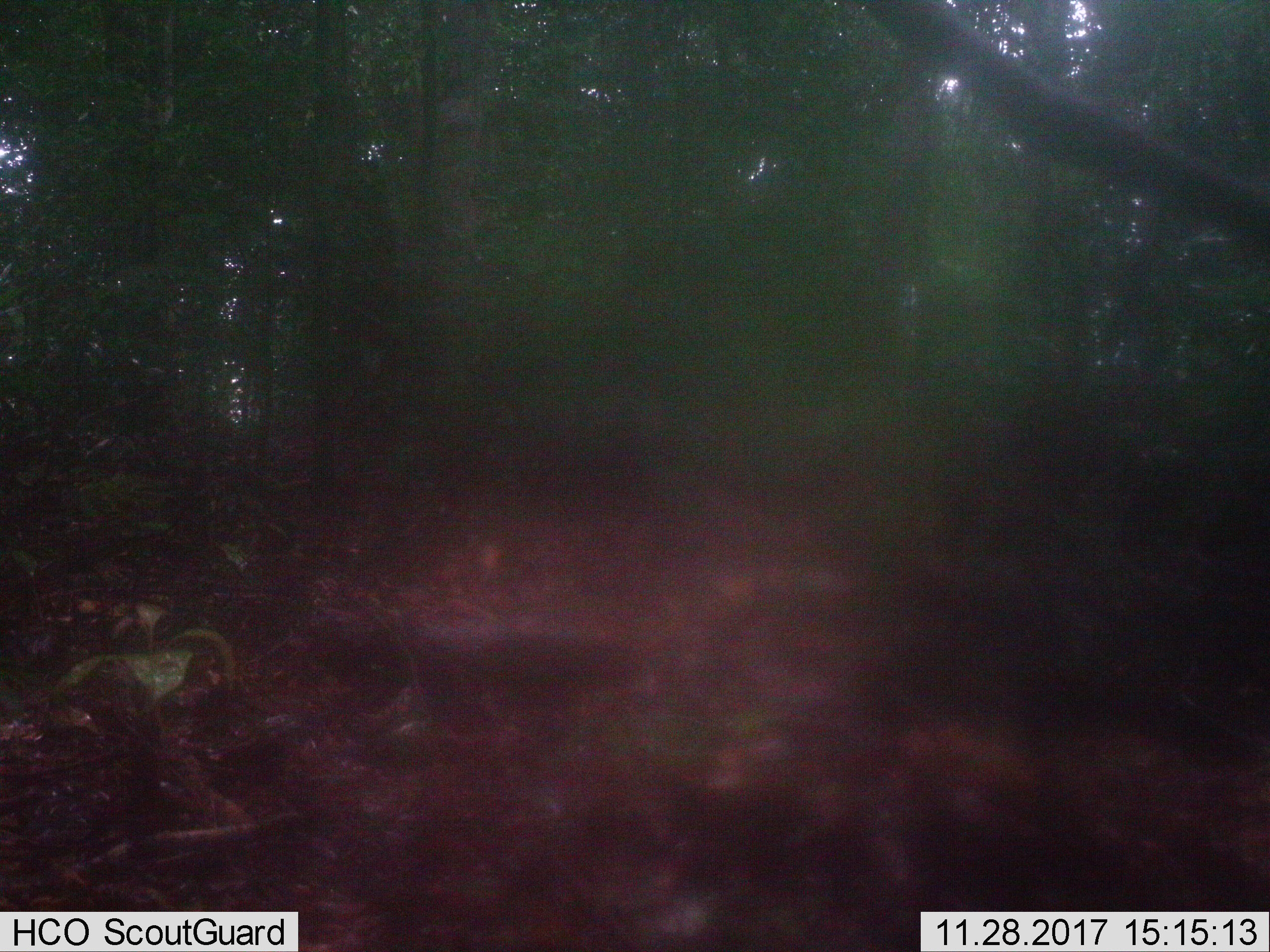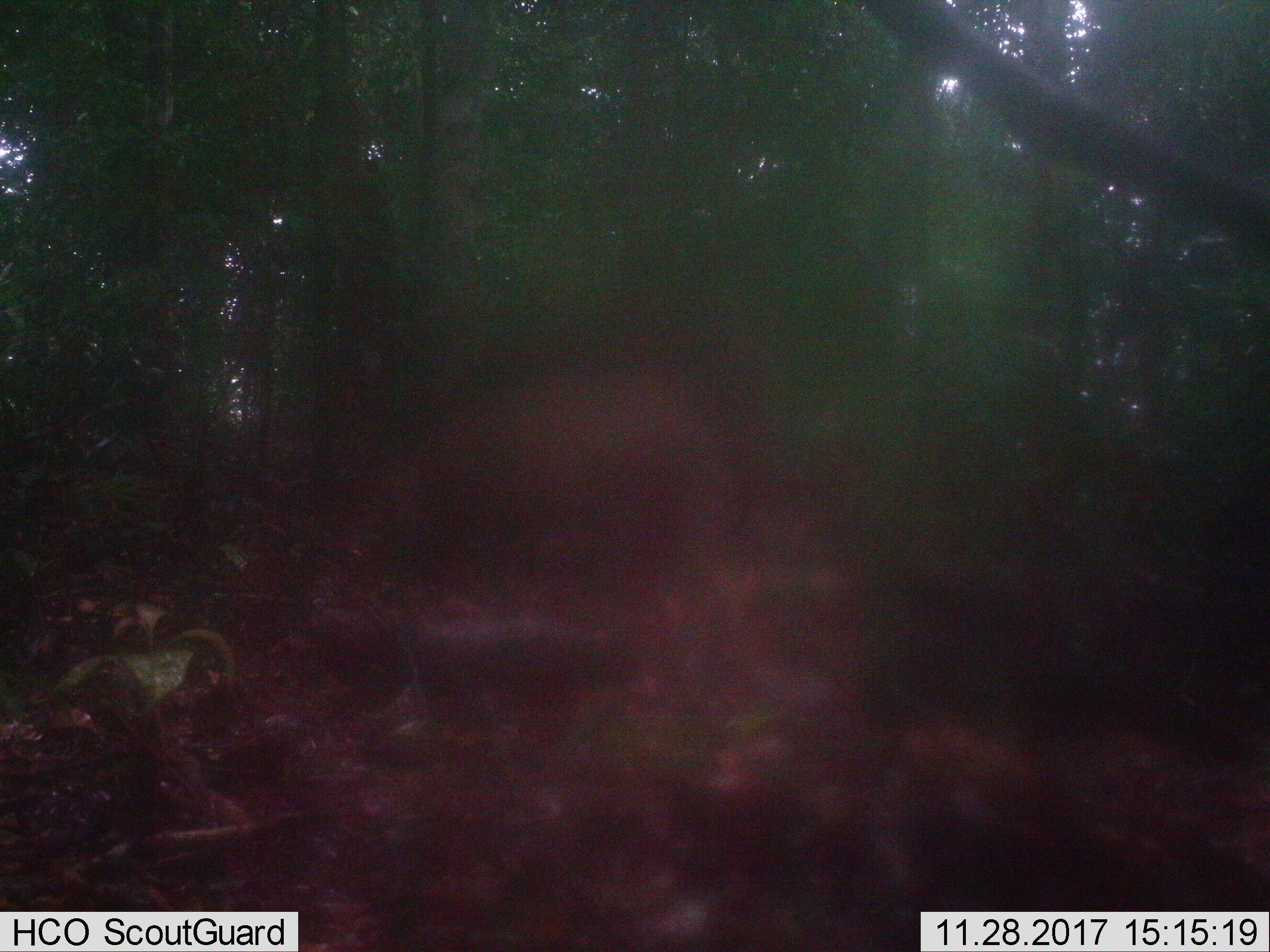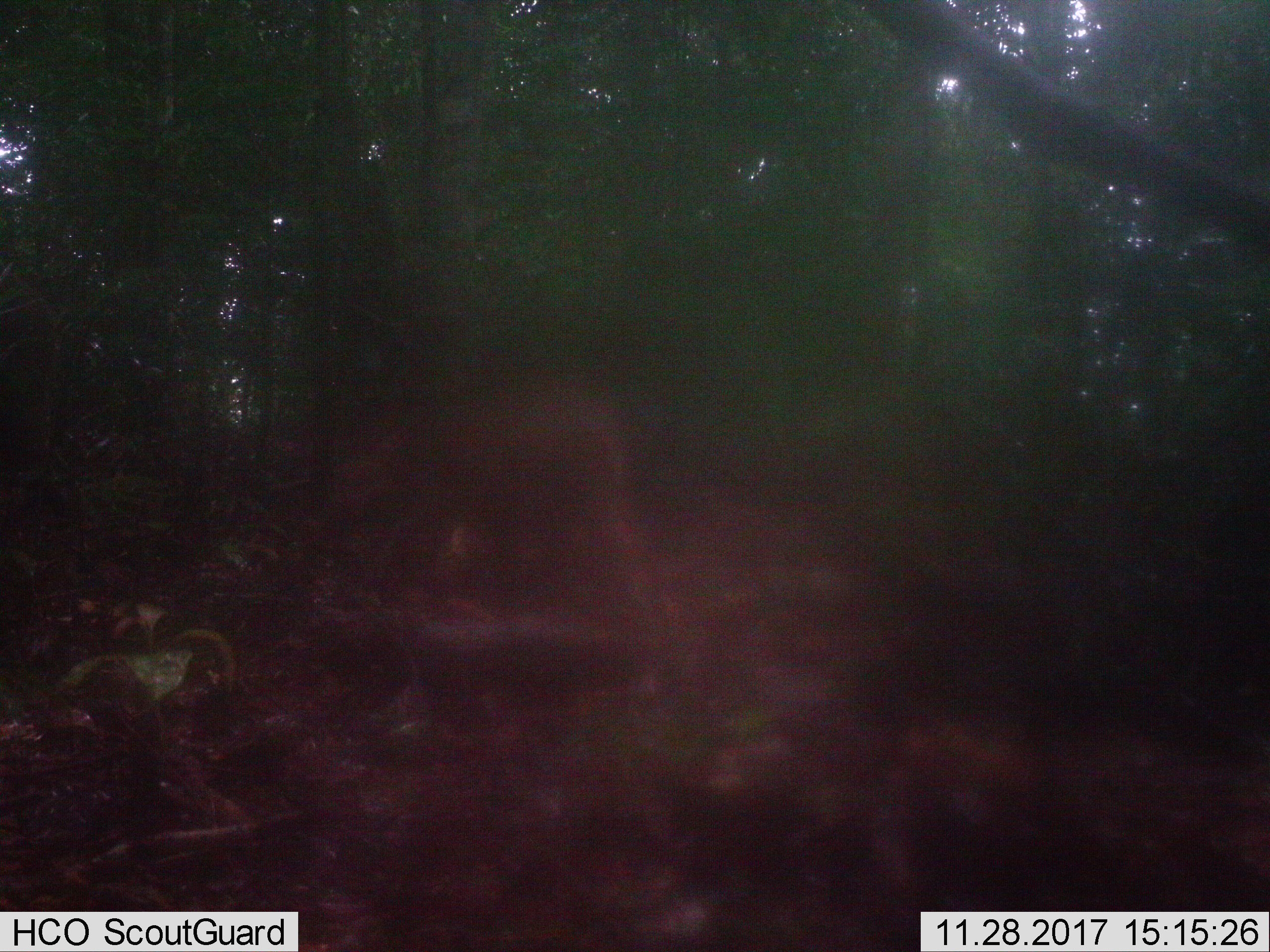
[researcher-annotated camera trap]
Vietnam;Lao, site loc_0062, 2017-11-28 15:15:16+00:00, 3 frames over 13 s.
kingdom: Animalia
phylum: Chordata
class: Mammalia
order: Artiodactyla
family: Suidae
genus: Sus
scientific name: Sus scrofa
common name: eurasian wild pig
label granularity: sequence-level